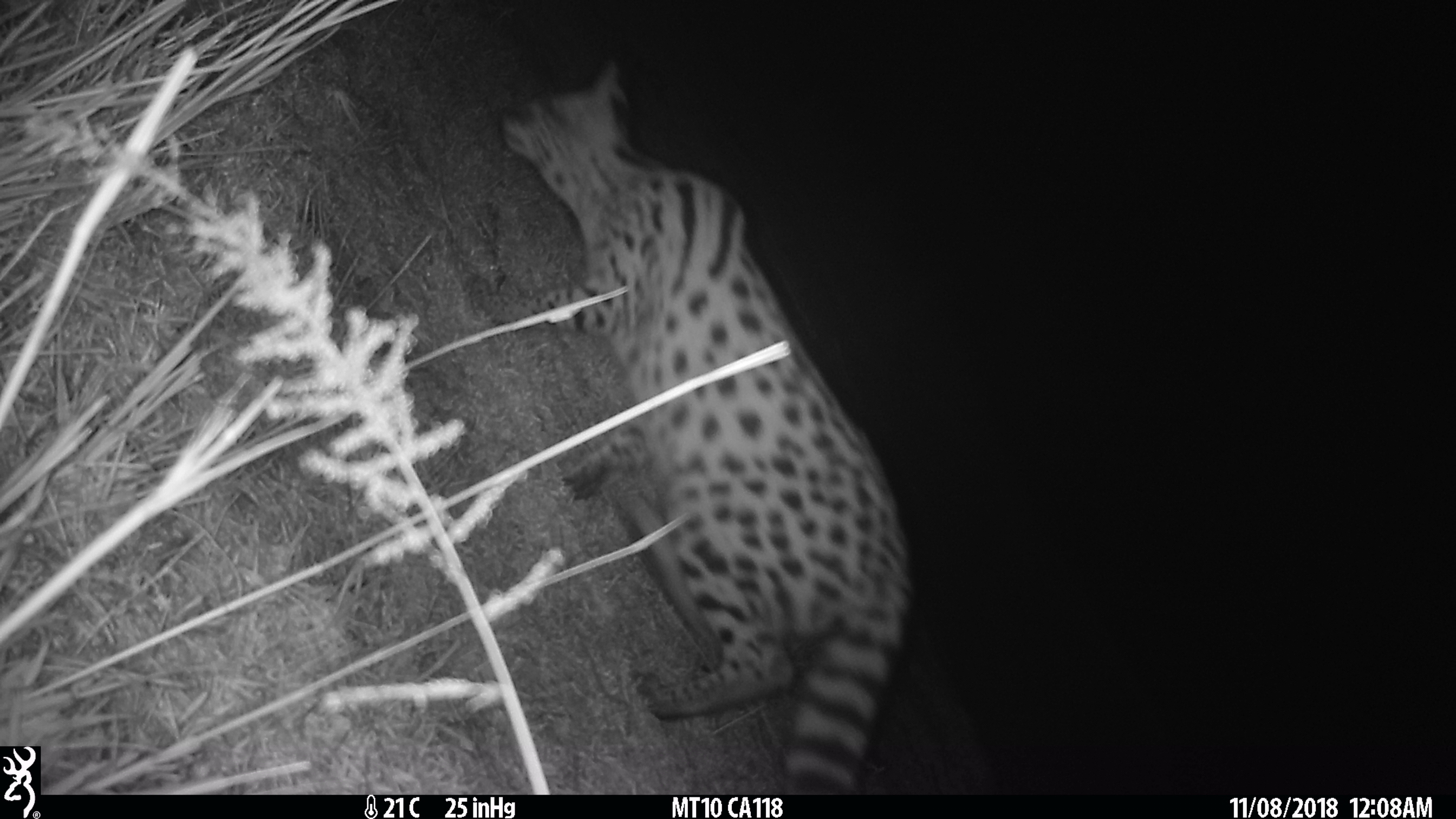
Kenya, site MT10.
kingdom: Animalia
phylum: Chordata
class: Mammalia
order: Carnivora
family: Felidae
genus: Leptailurus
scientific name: Leptailurus serval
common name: serval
Serval (Leptailurus serval).